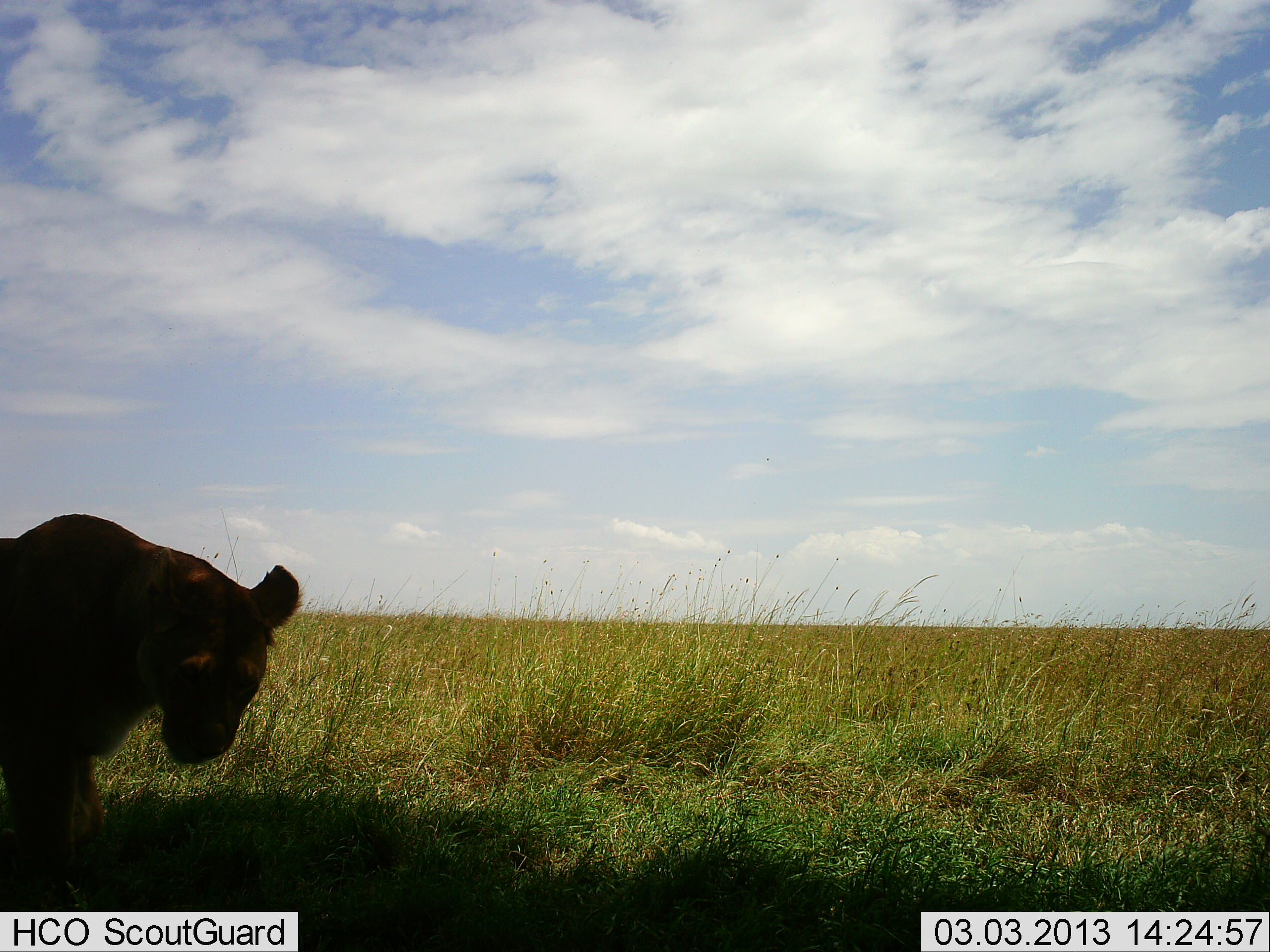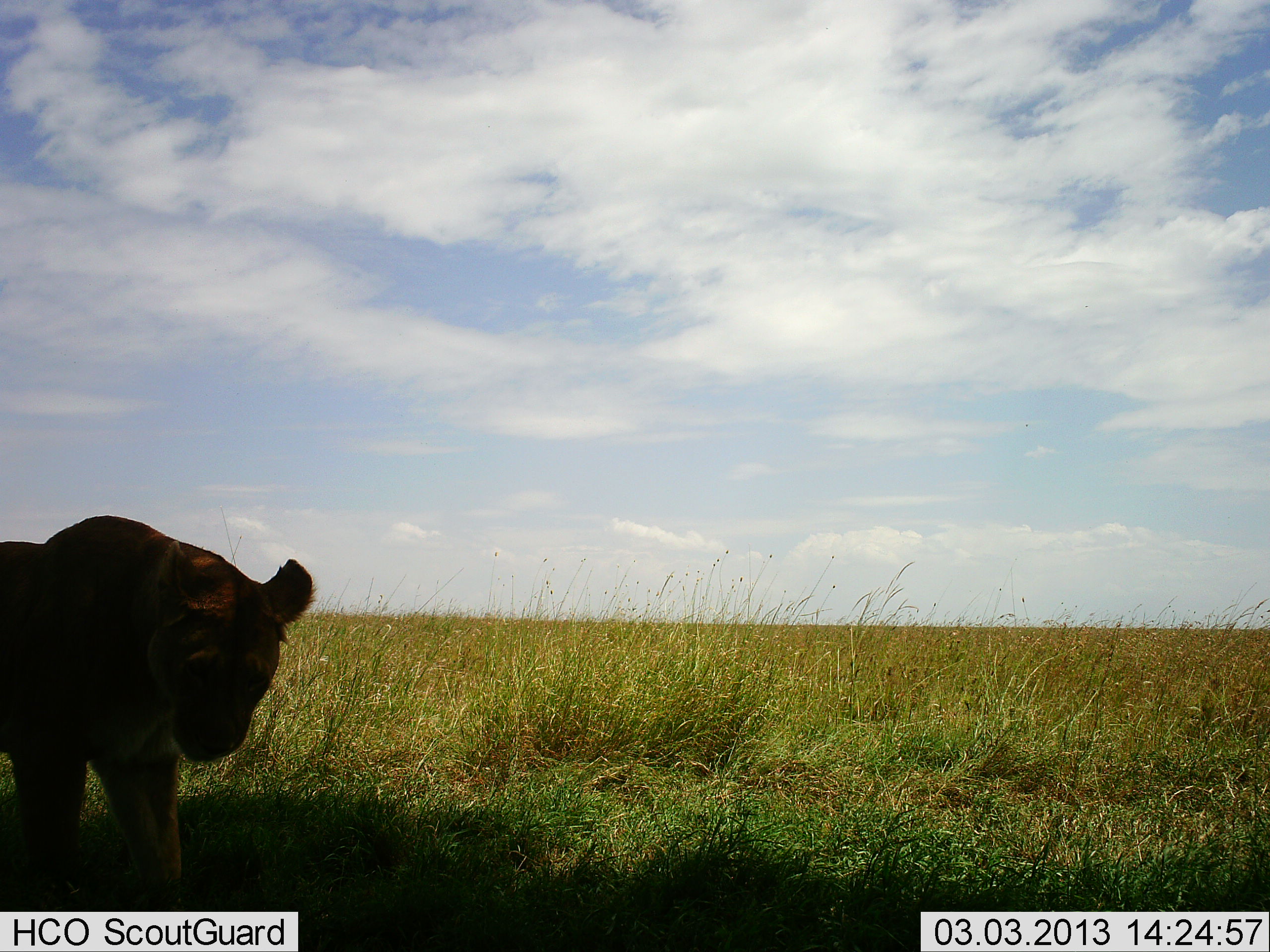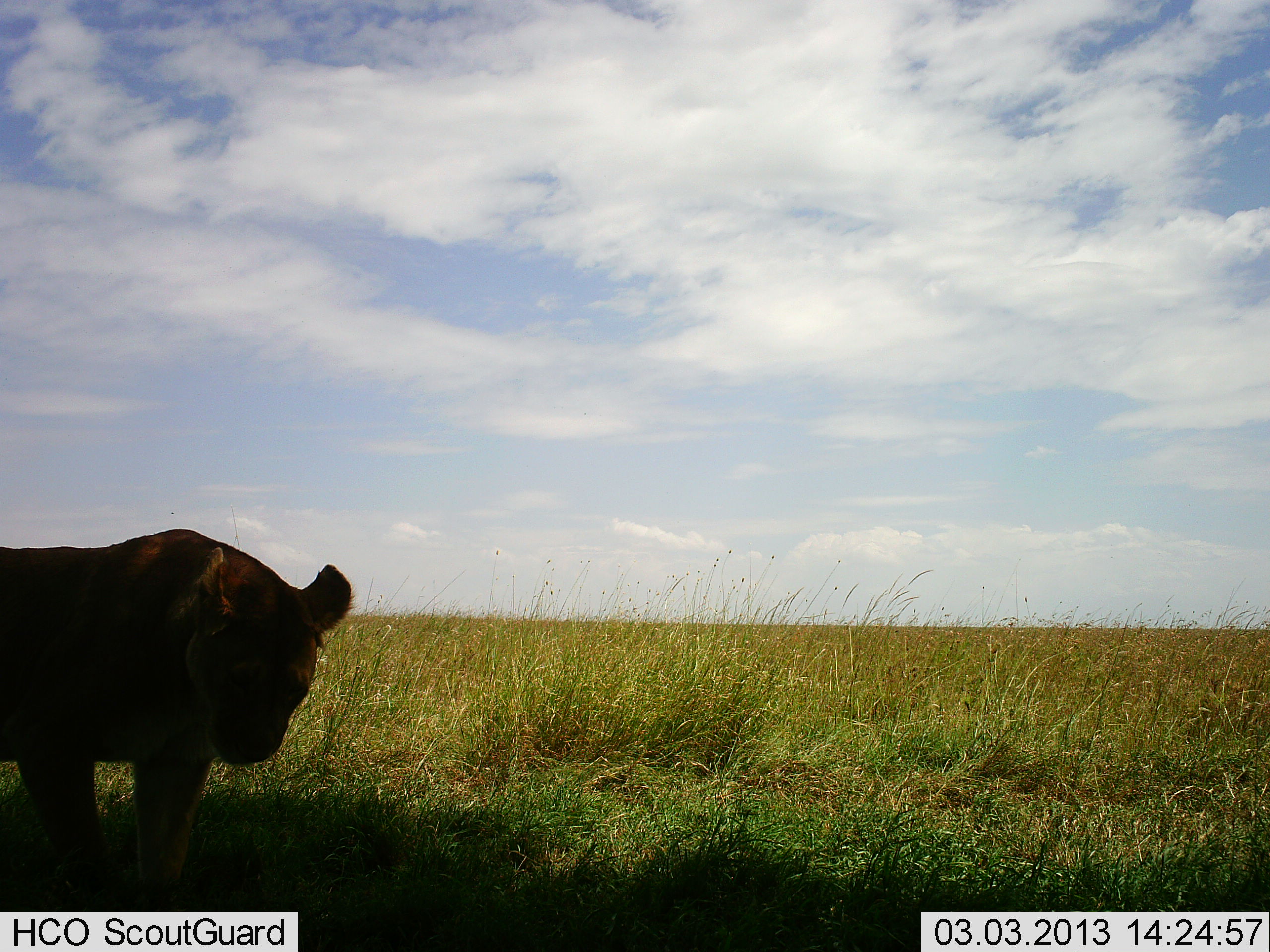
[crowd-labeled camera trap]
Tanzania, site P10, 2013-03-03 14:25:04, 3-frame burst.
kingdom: Animalia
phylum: Chordata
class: Mammalia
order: Carnivora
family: Felidae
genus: Panthera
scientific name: Panthera leo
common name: lion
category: lionfemale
Lionfemale (lion) (Panthera leo), count 1. Behavior (volunteer vote fractions): standing 33%, resting 3%, moving 72%, interacting 0%. Young present (vote fraction): 0%. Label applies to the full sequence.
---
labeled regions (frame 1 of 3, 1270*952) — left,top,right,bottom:
animal: 0,514,305,911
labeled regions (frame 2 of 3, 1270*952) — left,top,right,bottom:
animal: 0,515,318,912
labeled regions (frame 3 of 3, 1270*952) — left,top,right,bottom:
animal: 0,526,356,912